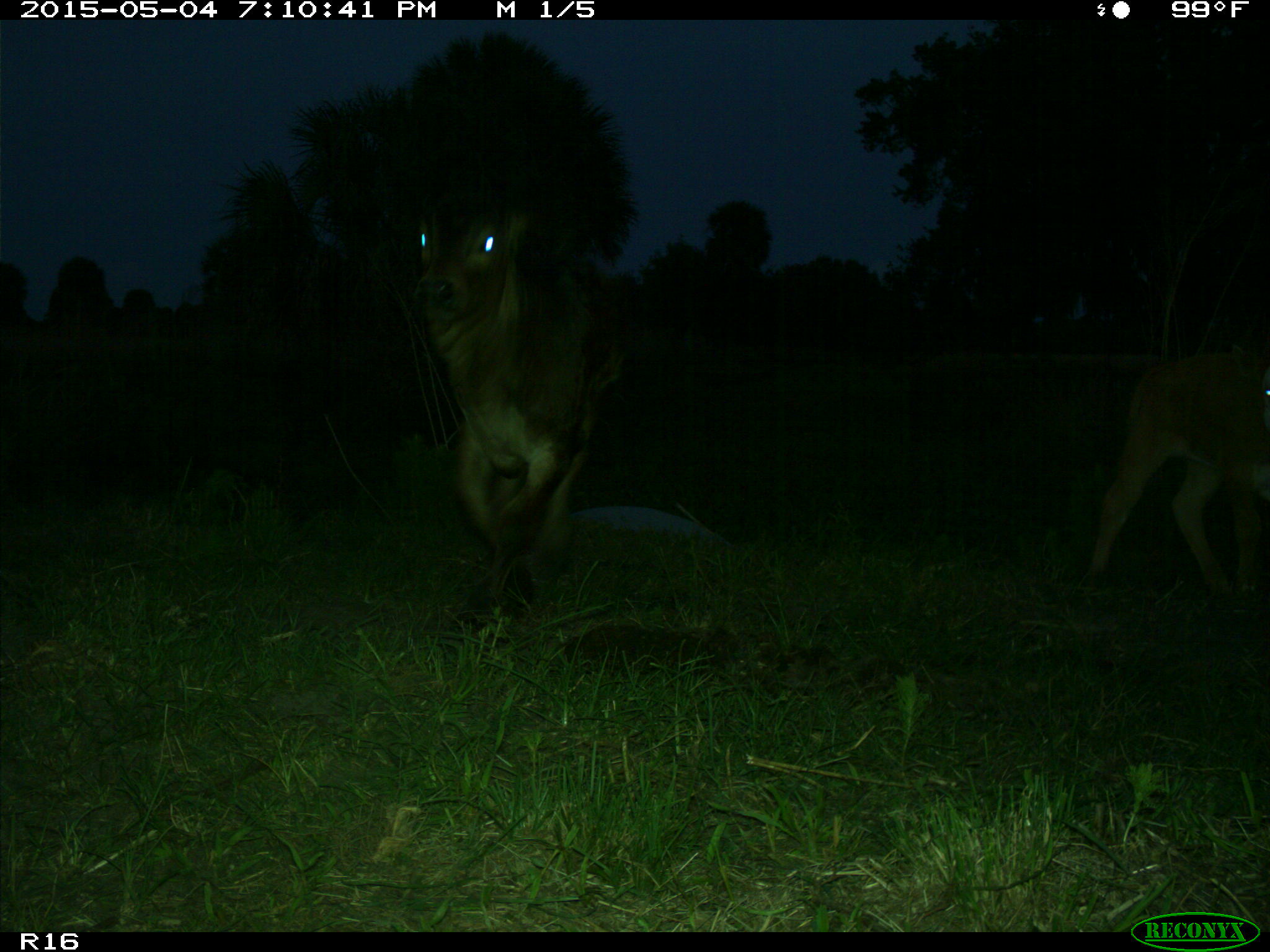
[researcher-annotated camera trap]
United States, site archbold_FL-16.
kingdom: Animalia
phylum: Chordata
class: Mammalia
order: Artiodactyla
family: Bovidae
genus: Bos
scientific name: Bos taurus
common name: domestic cow